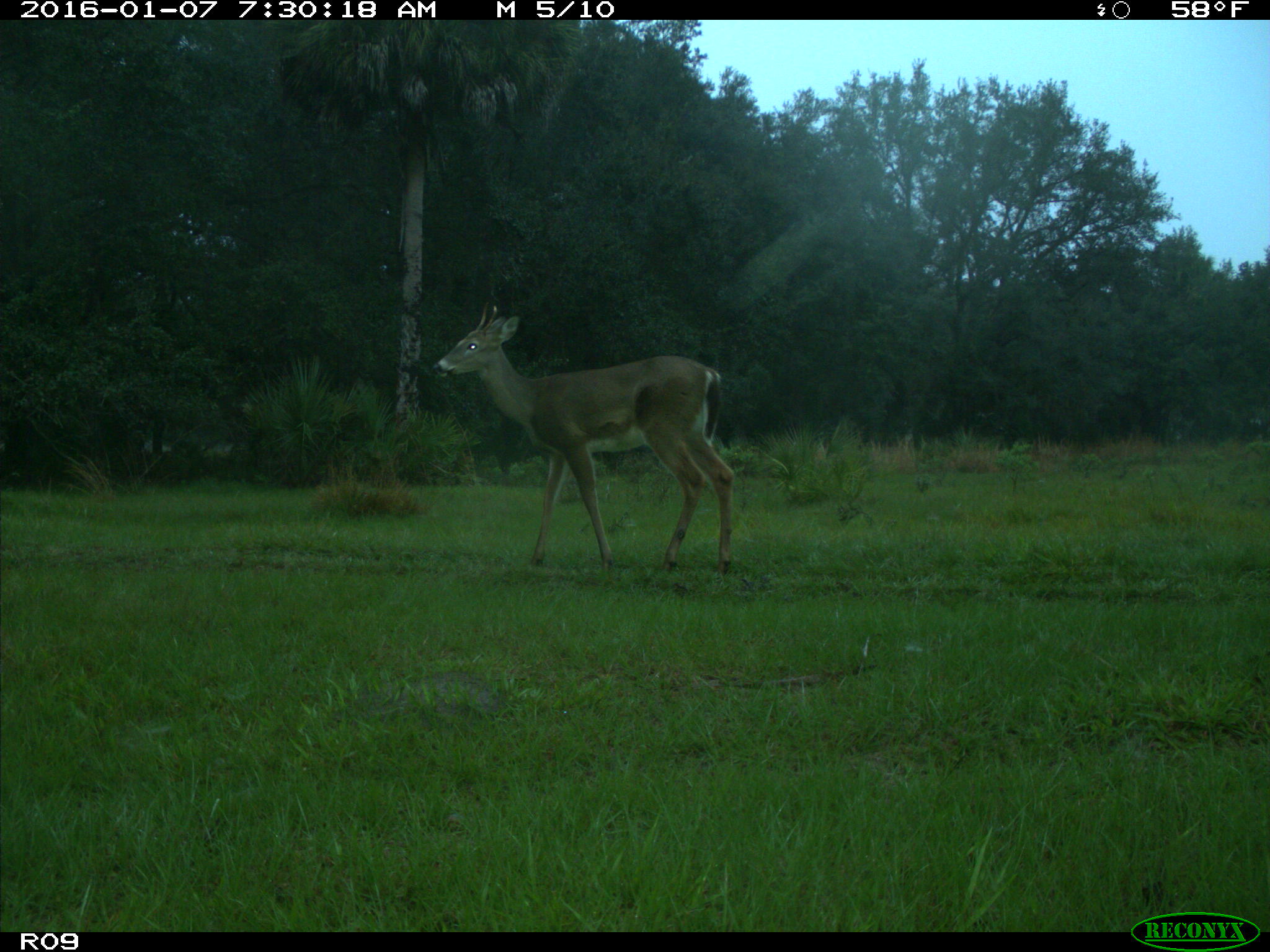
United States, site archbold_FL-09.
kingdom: Animalia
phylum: Chordata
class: Mammalia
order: Artiodactyla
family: Cervidae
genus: Odocoileus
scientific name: Odocoileus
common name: deer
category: unidentified deer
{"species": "unidentified deer (deer) (Odocoileus)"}